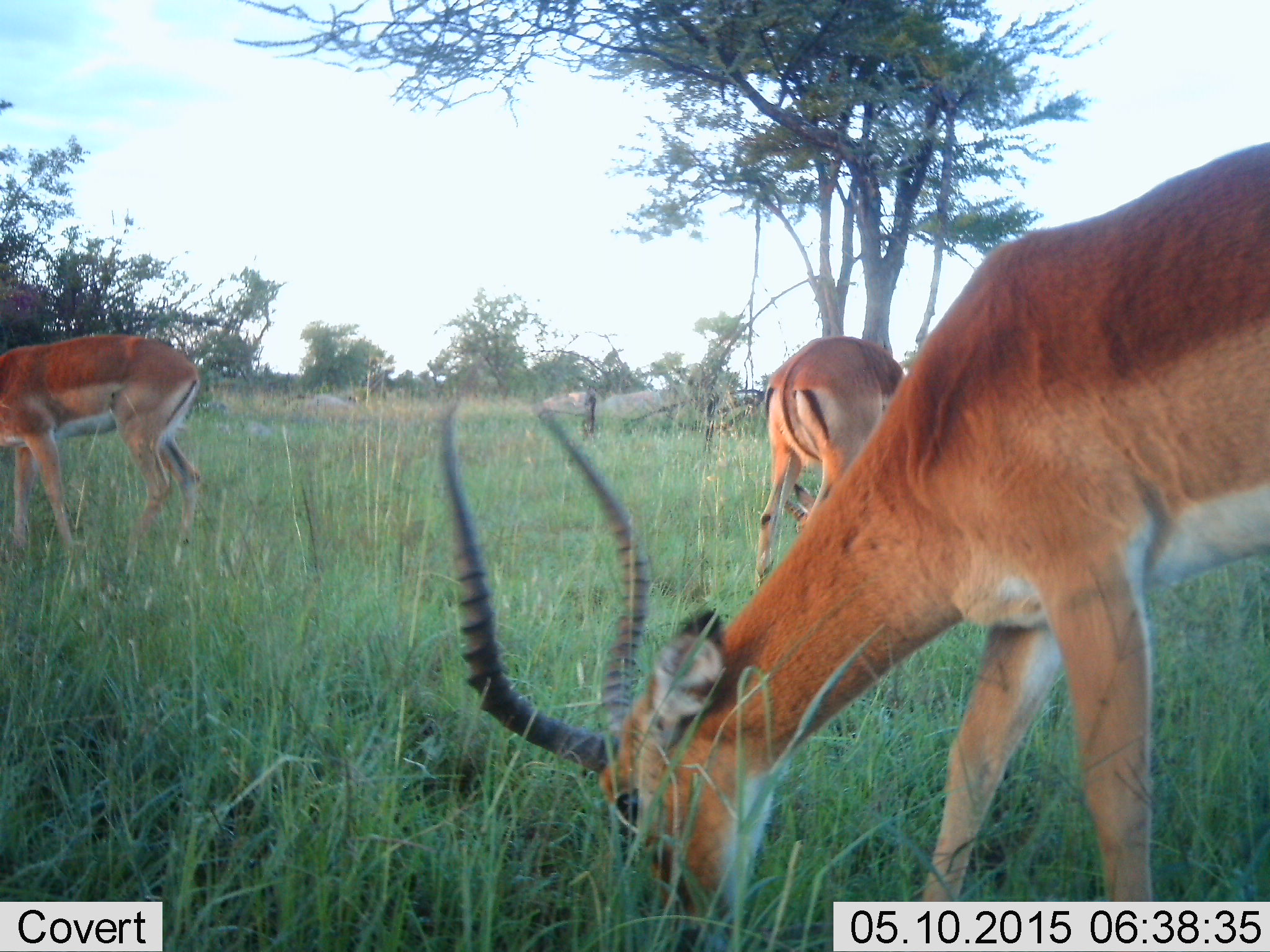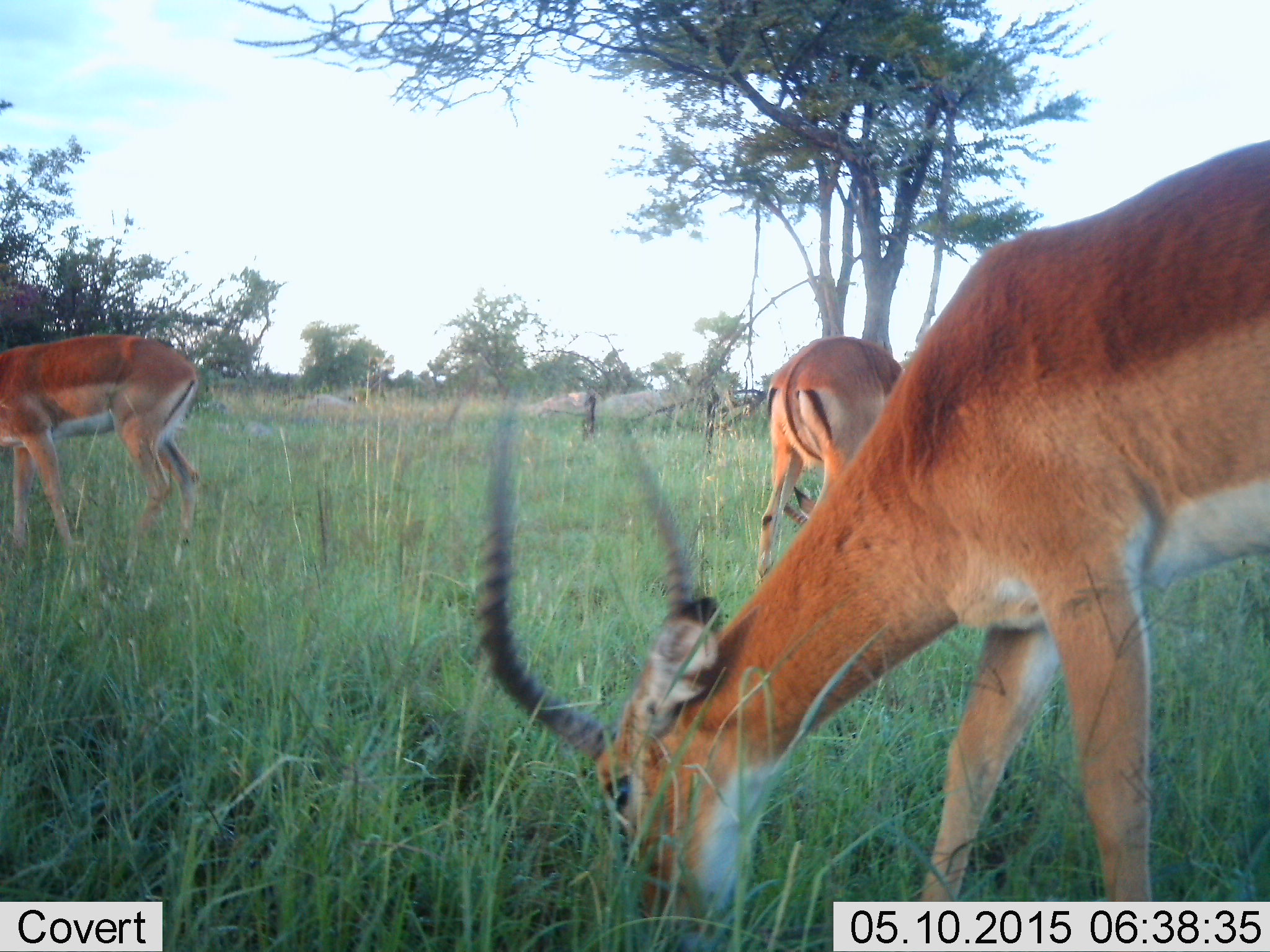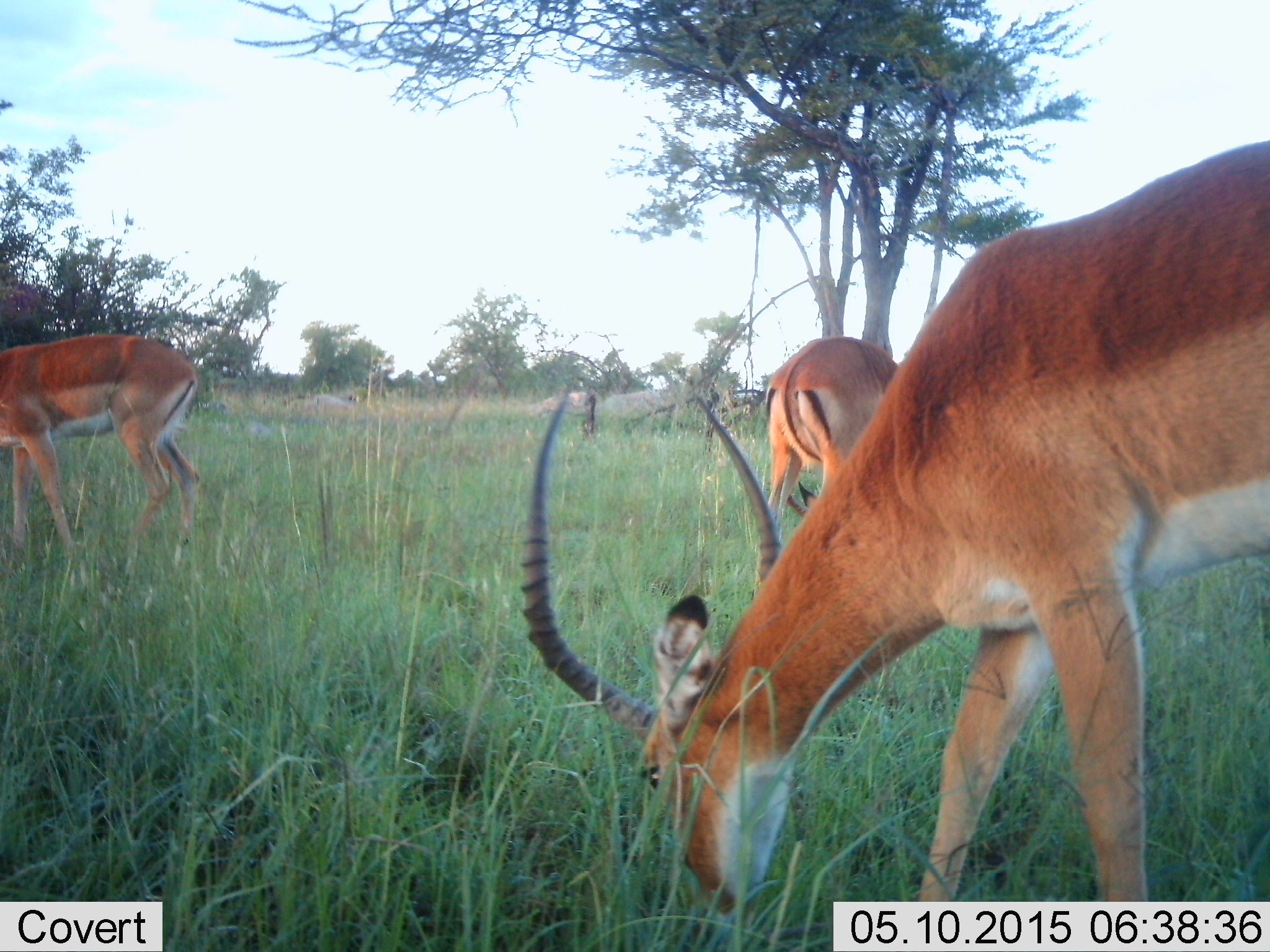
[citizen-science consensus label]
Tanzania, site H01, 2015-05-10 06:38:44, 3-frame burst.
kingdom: Animalia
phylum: Chordata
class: Mammalia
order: Artiodactyla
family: Bovidae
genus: Aepyceros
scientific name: Aepyceros melampus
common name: impala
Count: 3.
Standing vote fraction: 30%.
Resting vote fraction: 0%.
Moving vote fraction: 0%.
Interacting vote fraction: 0%.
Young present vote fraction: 0%.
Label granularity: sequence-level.